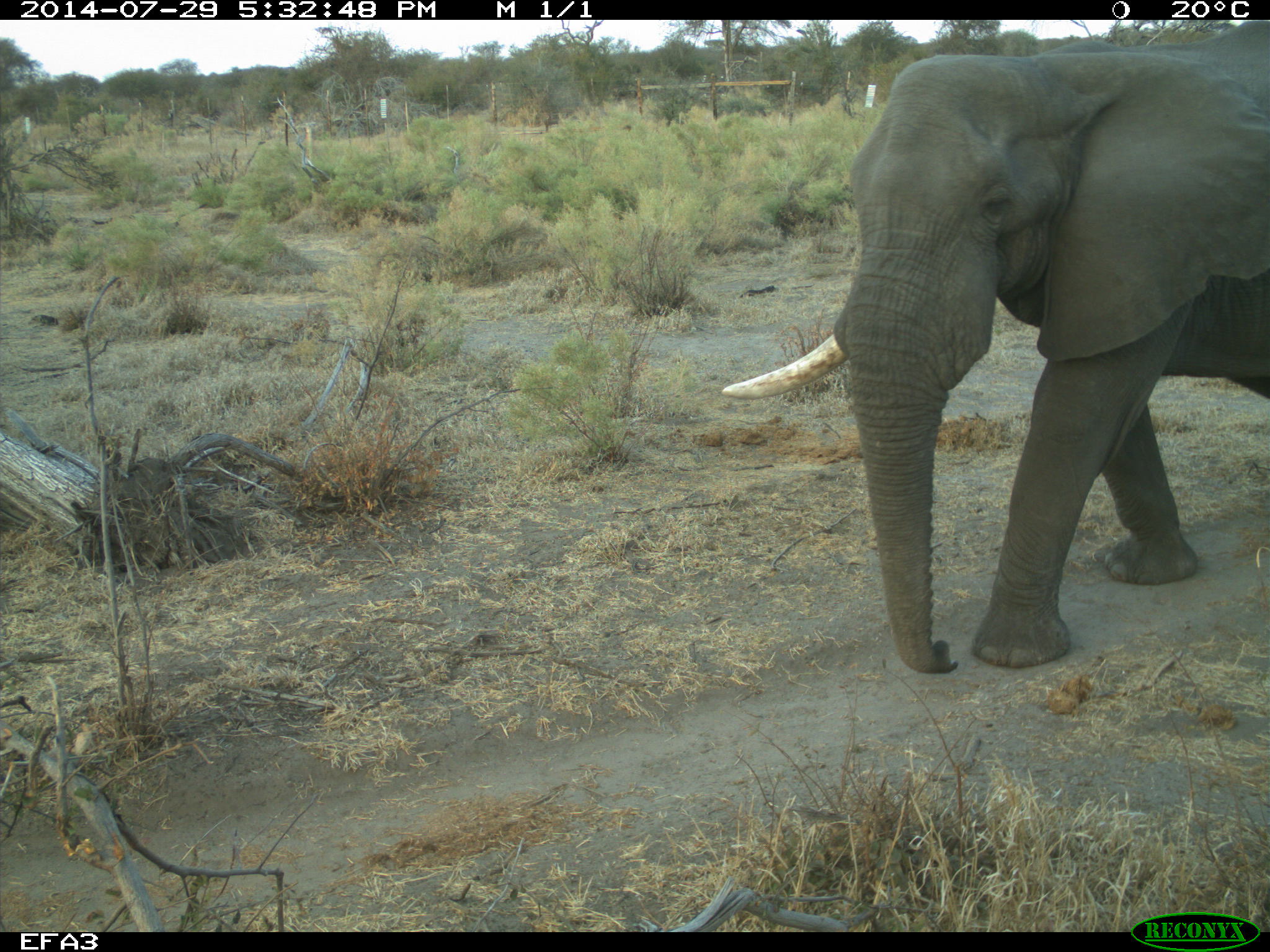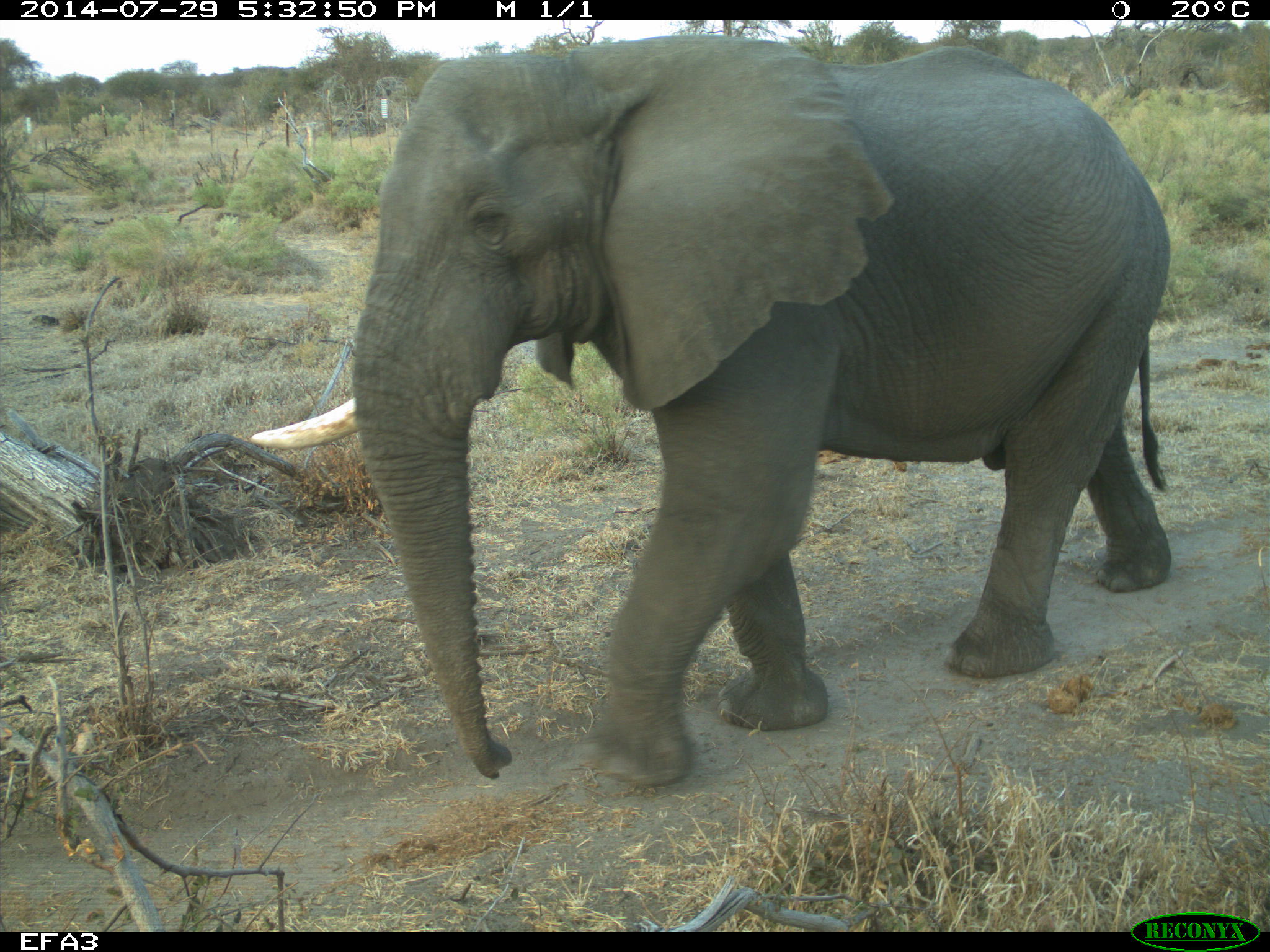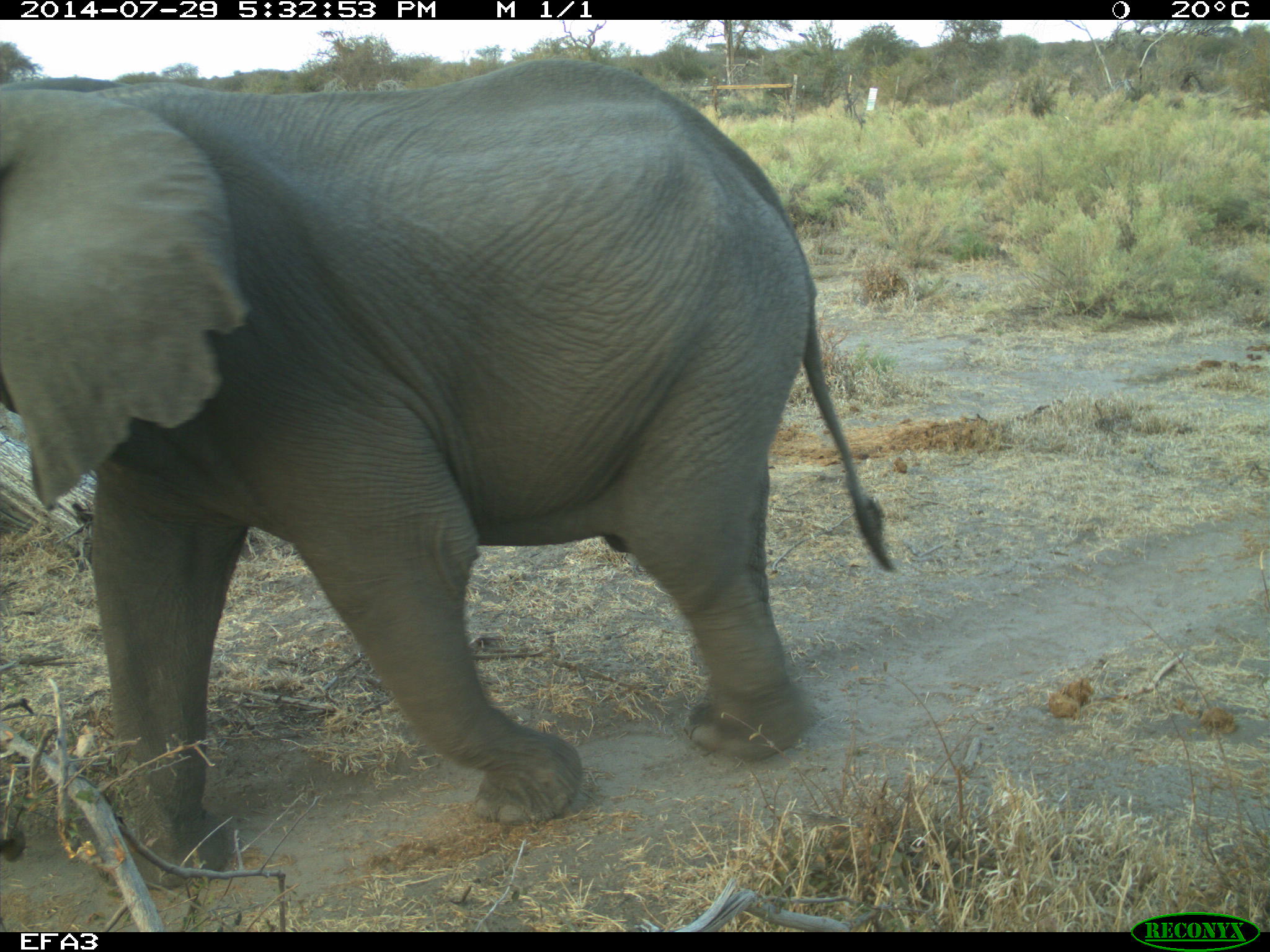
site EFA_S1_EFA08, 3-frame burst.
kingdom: Animalia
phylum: Chordata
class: Mammalia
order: Proboscidea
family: Elephantidae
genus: Loxodonta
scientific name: Loxodonta africana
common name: african bush elephant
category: elephant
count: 1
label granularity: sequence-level